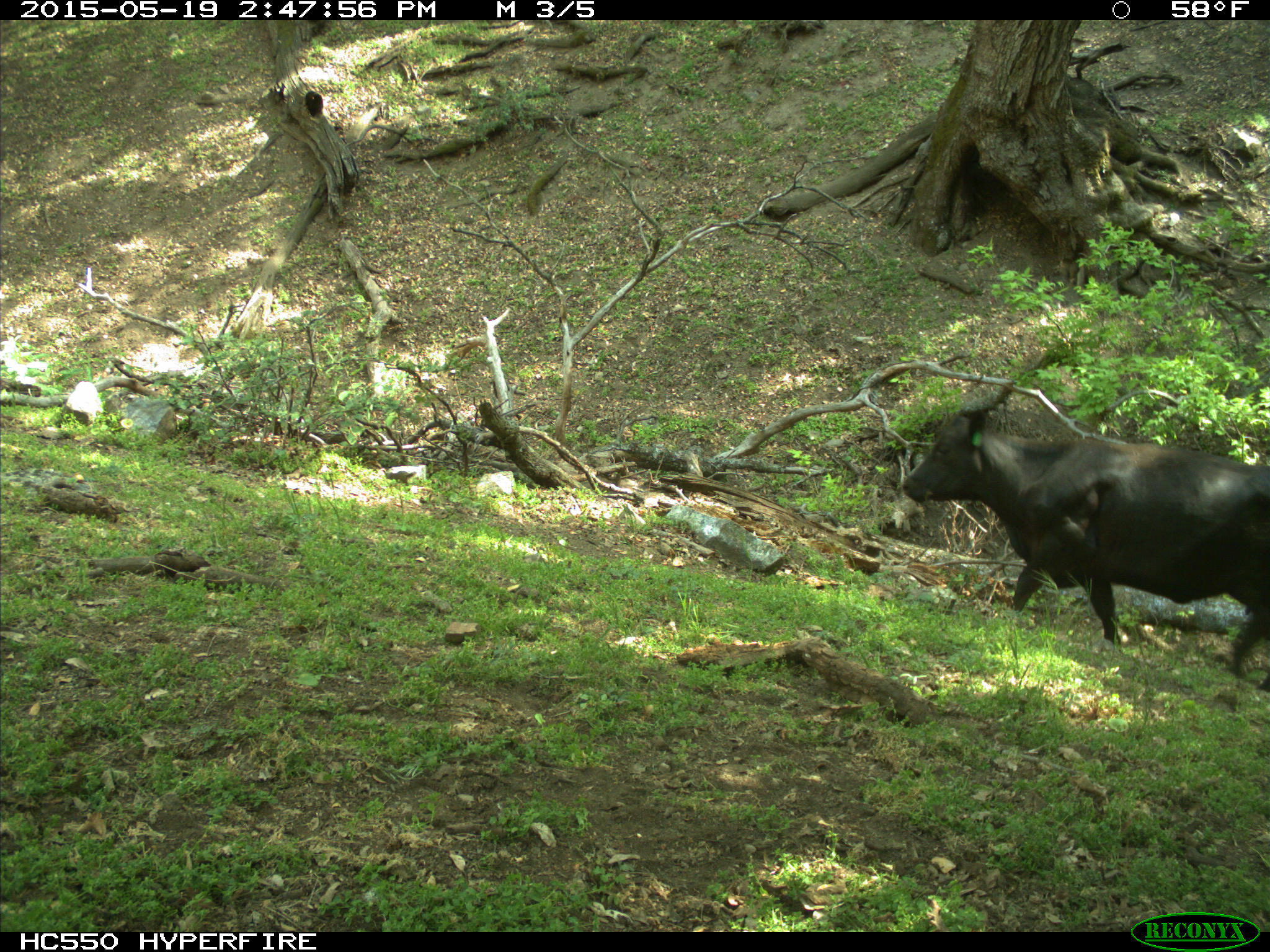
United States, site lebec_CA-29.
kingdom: Animalia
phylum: Chordata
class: Mammalia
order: Artiodactyla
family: Bovidae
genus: Bos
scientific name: Bos taurus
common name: domestic cow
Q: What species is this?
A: Bos taurus (domestic cow).